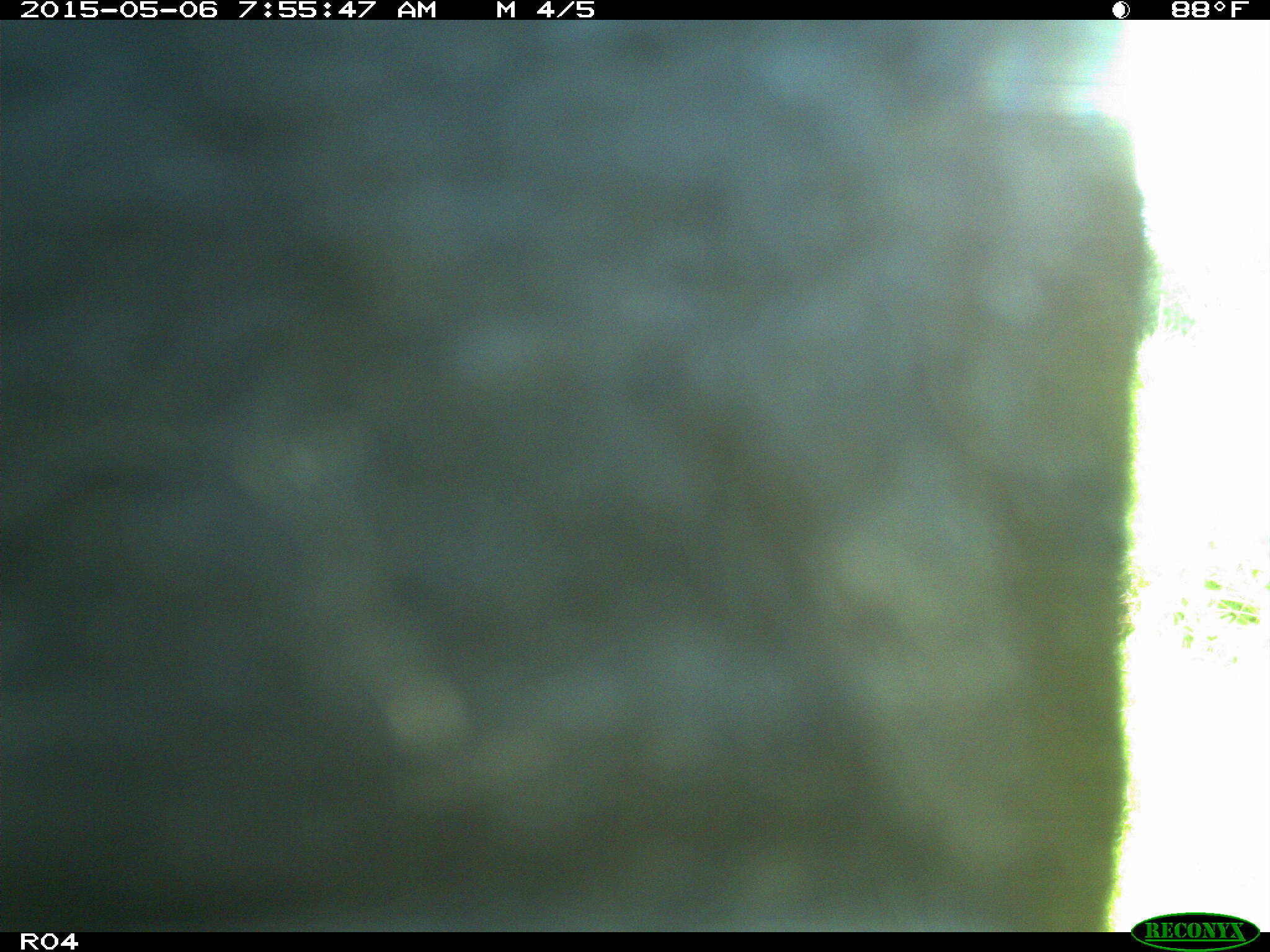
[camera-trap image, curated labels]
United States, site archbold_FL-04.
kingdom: Animalia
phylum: Chordata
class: Mammalia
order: Artiodactyla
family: Bovidae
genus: Bos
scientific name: Bos taurus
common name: domestic cow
Bos taurus (domestic cow).